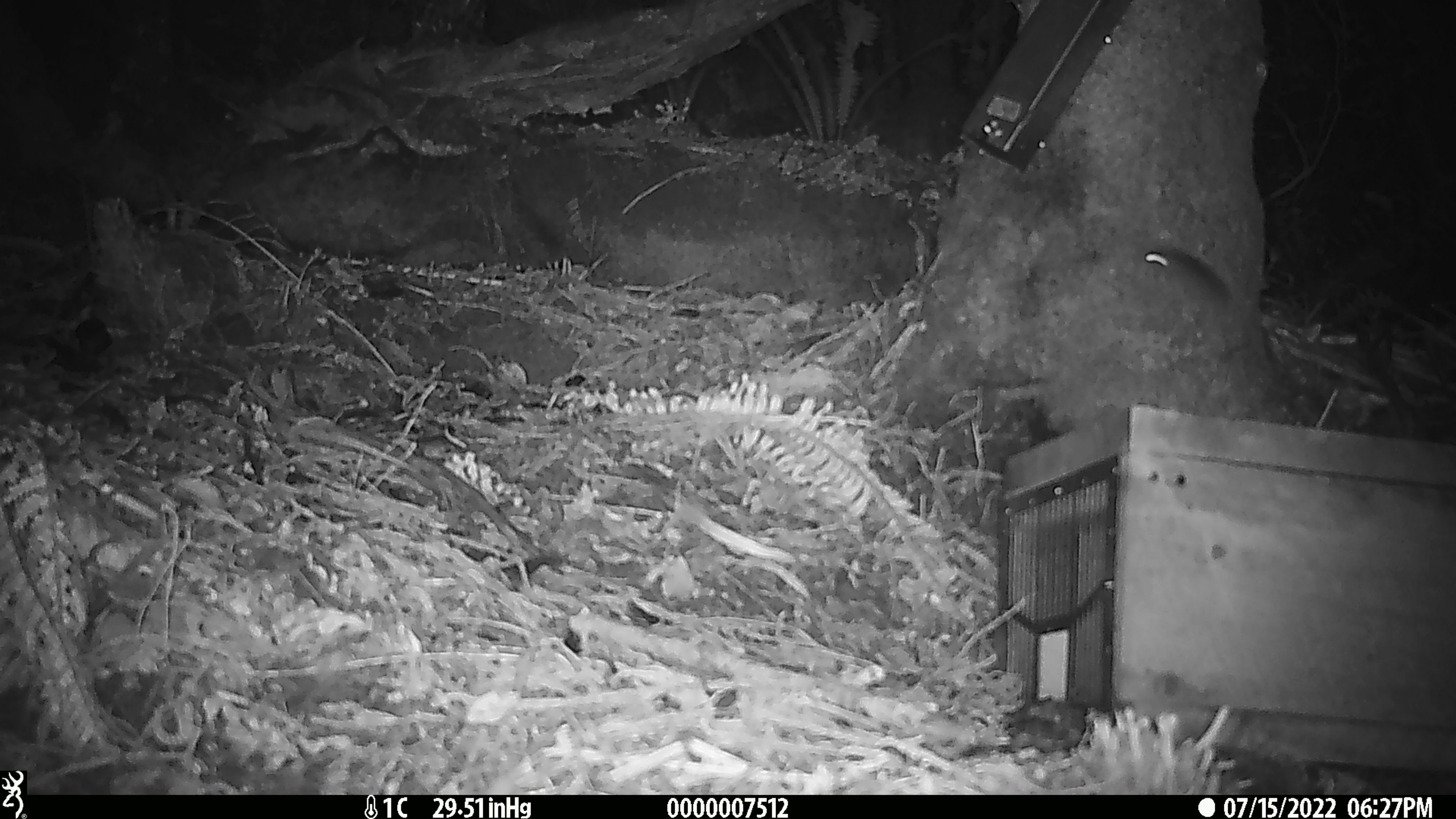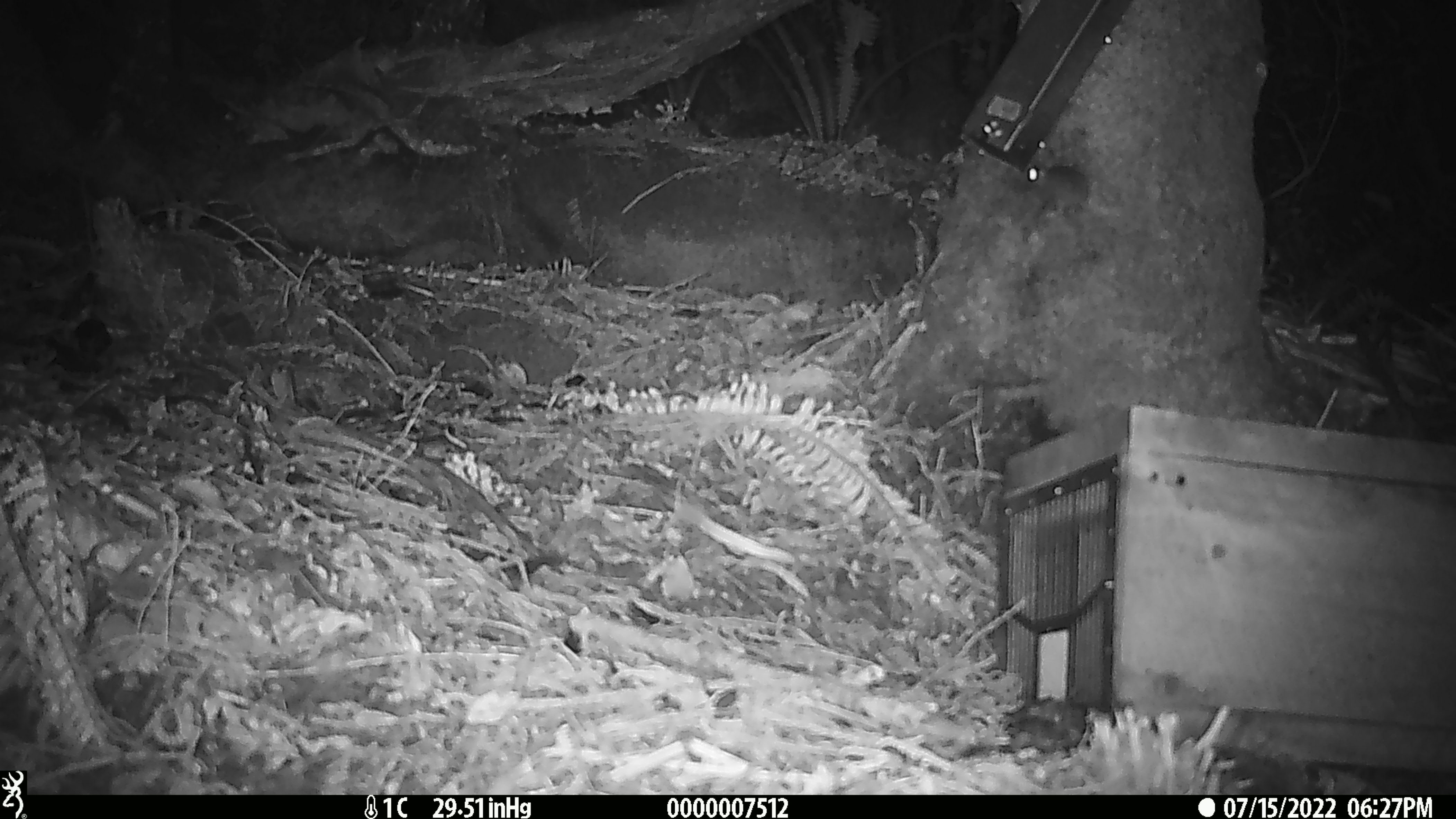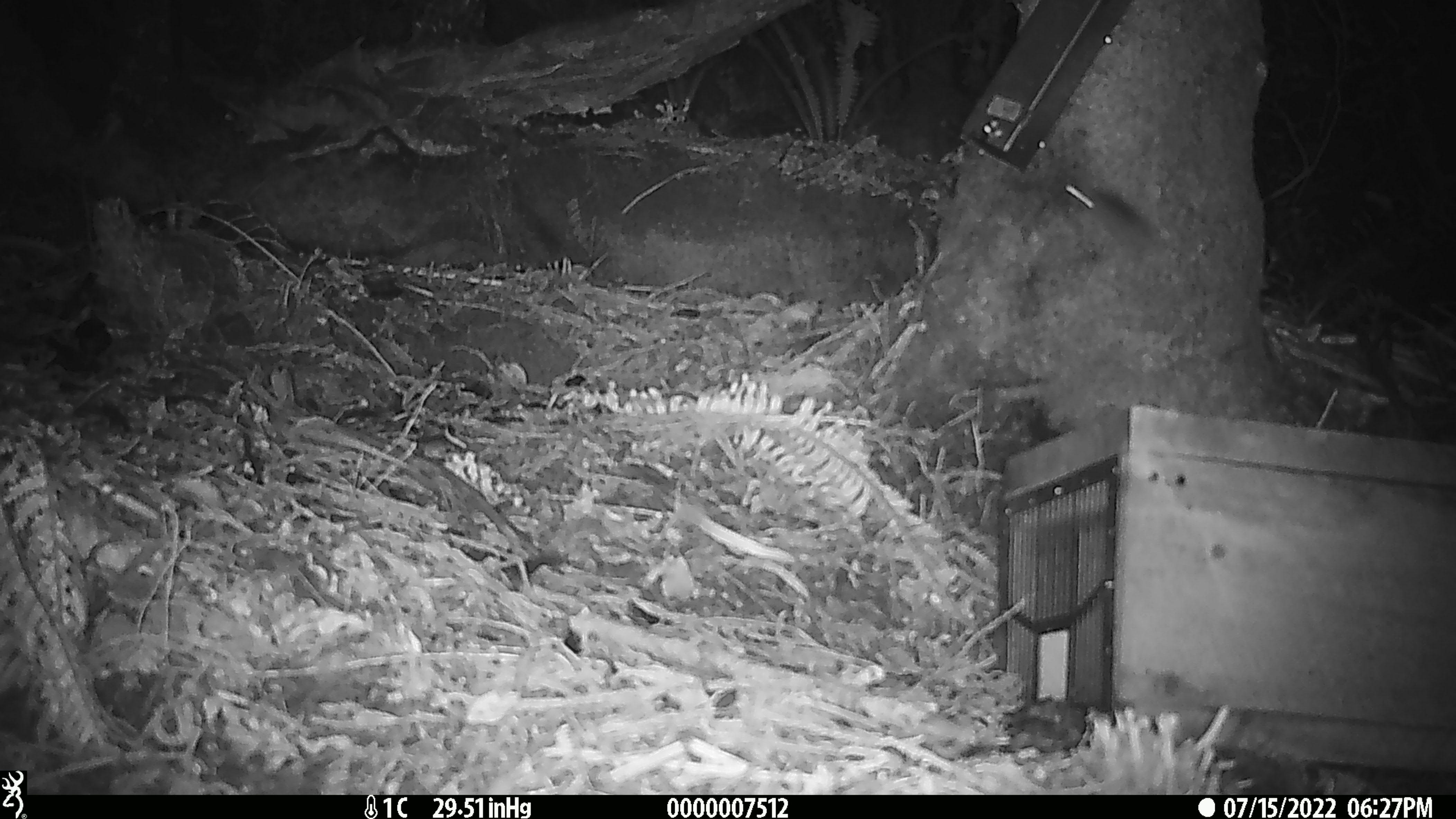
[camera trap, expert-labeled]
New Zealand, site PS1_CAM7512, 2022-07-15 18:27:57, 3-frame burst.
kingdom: Animalia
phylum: Chordata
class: Mammalia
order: Rodentia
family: Muridae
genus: Mus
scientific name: Mus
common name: mouse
Mouse (Mus).